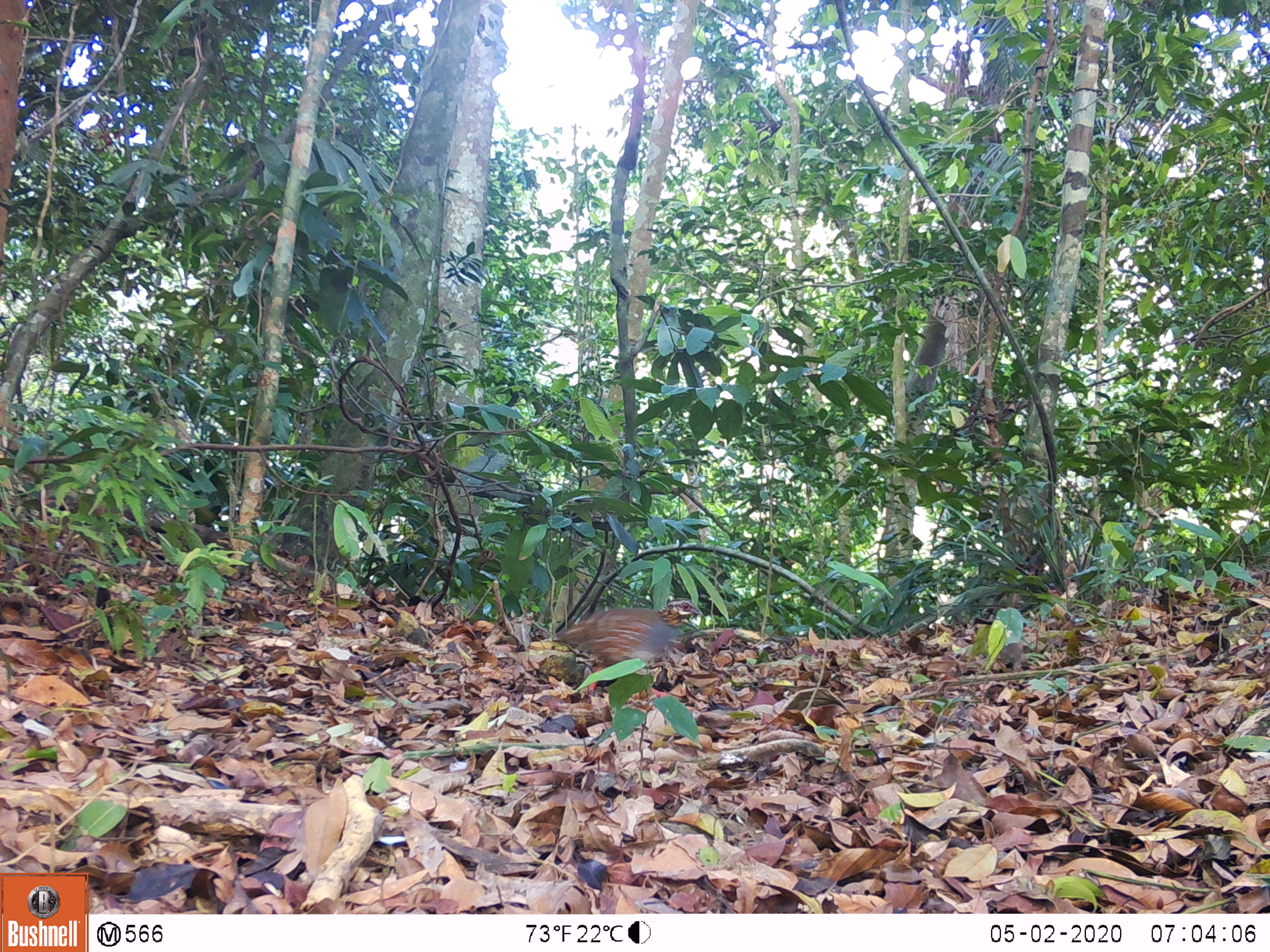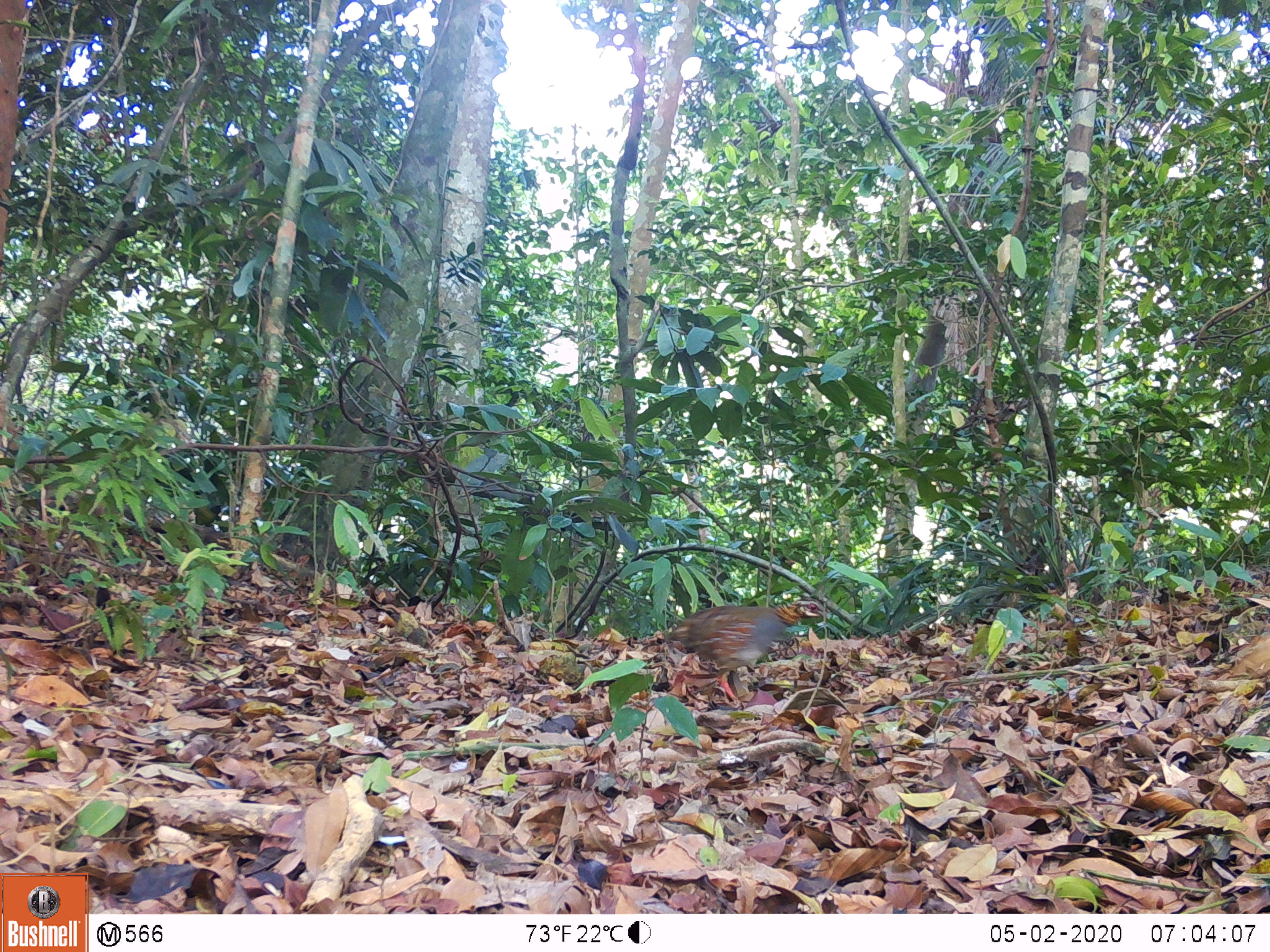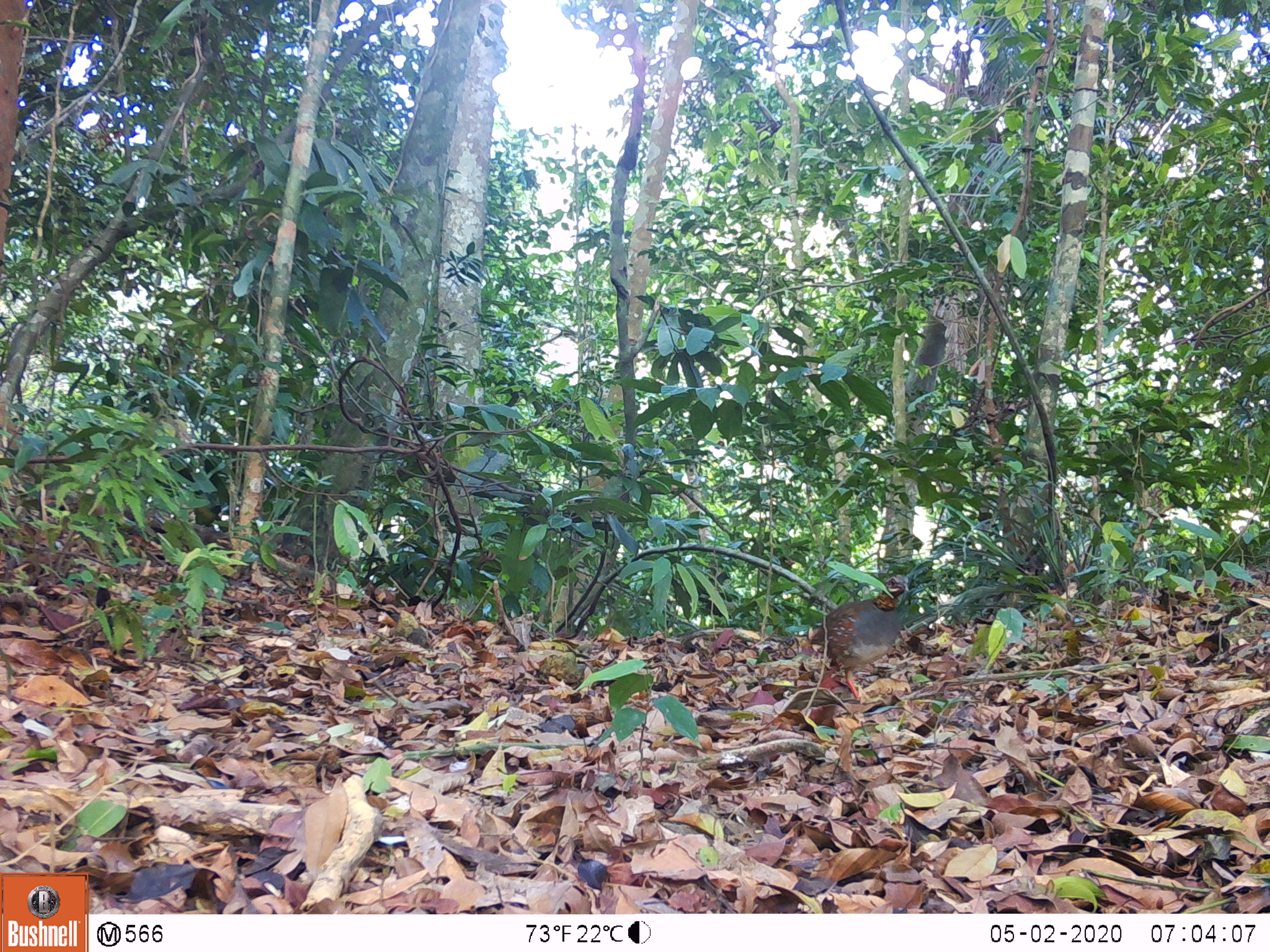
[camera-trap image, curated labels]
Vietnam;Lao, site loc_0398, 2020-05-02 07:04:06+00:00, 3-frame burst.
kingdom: Animalia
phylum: Chordata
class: Aves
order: Galliformes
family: Phasianidae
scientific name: Phasianidae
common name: partridge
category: unidentified partridge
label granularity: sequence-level